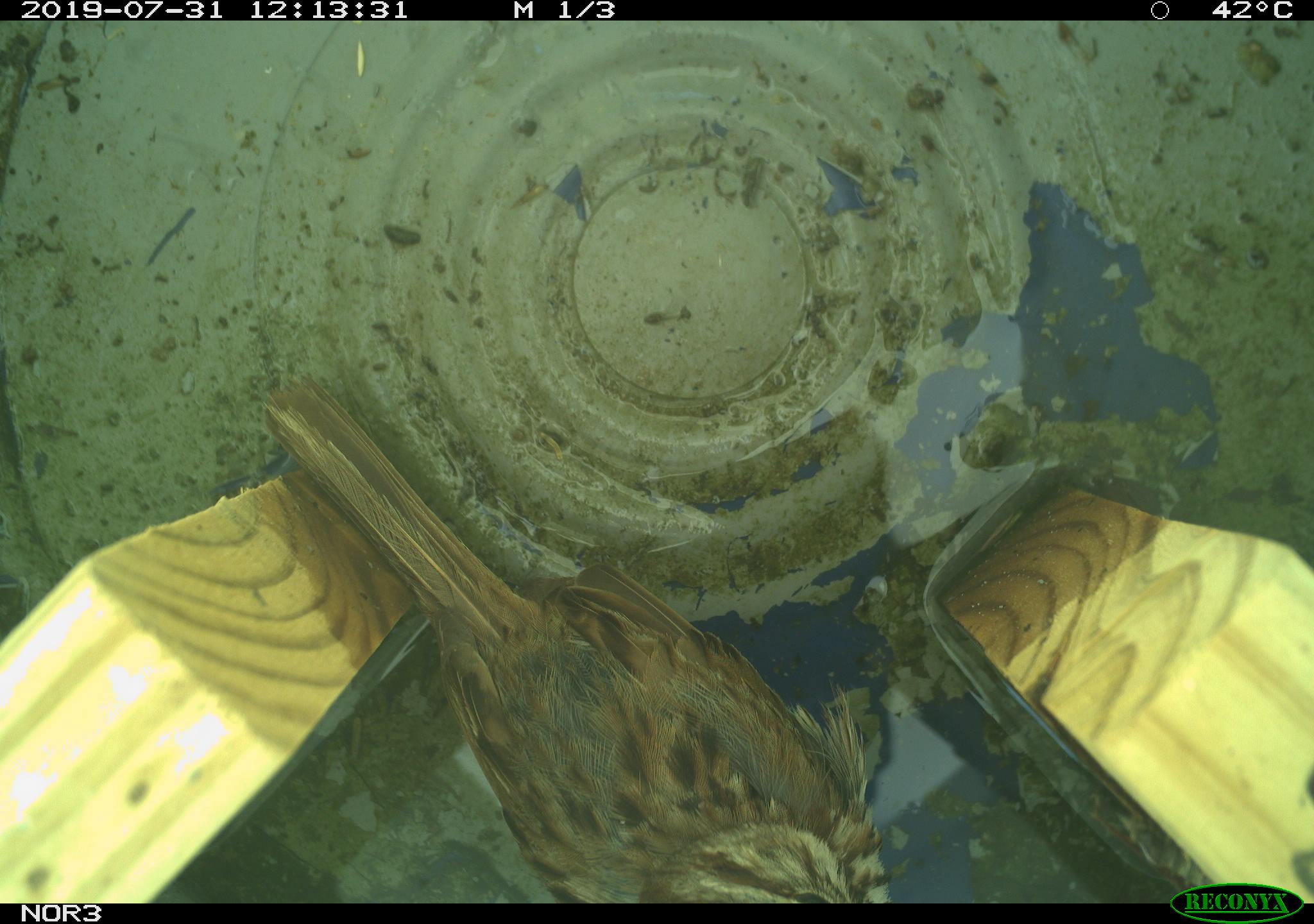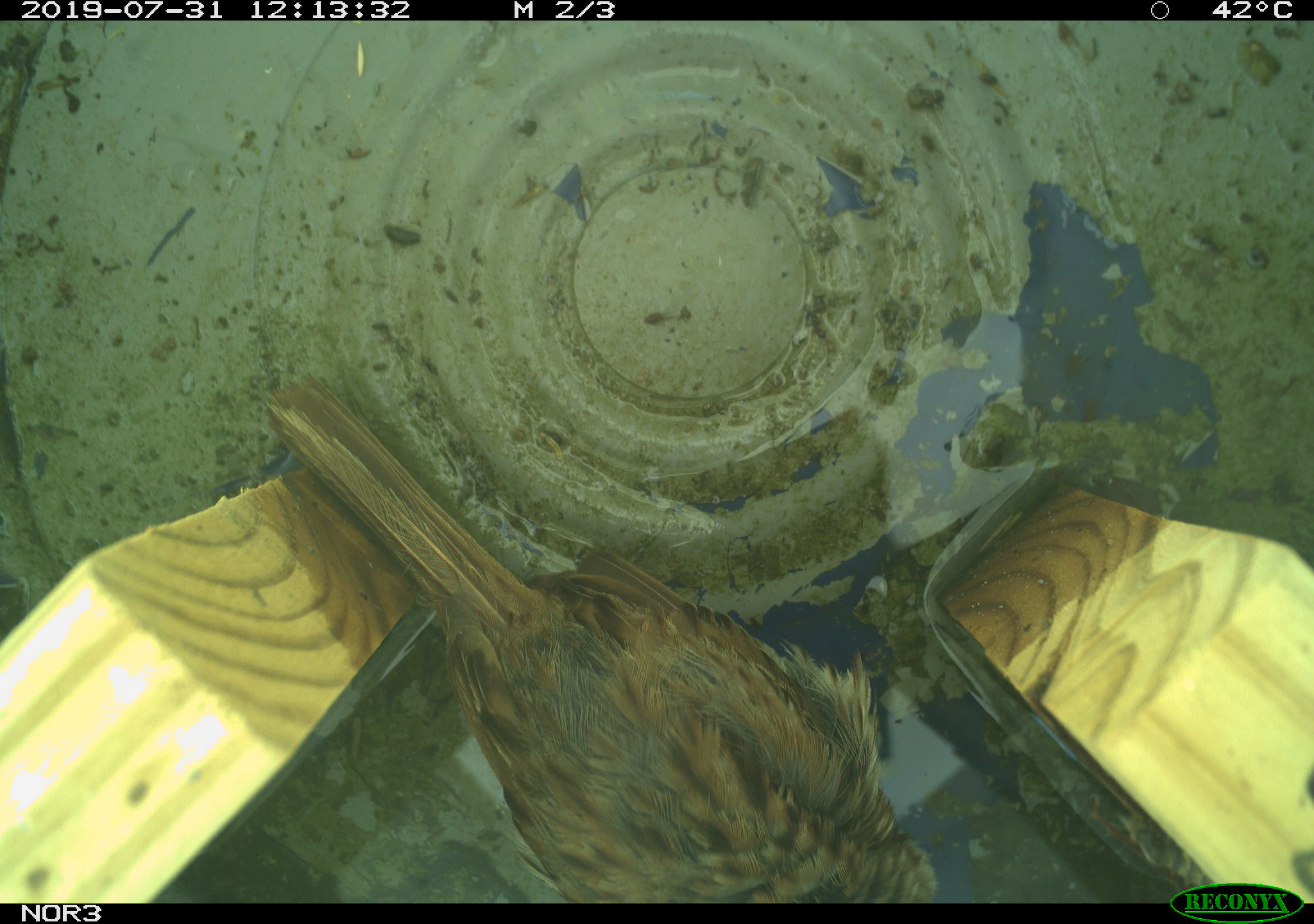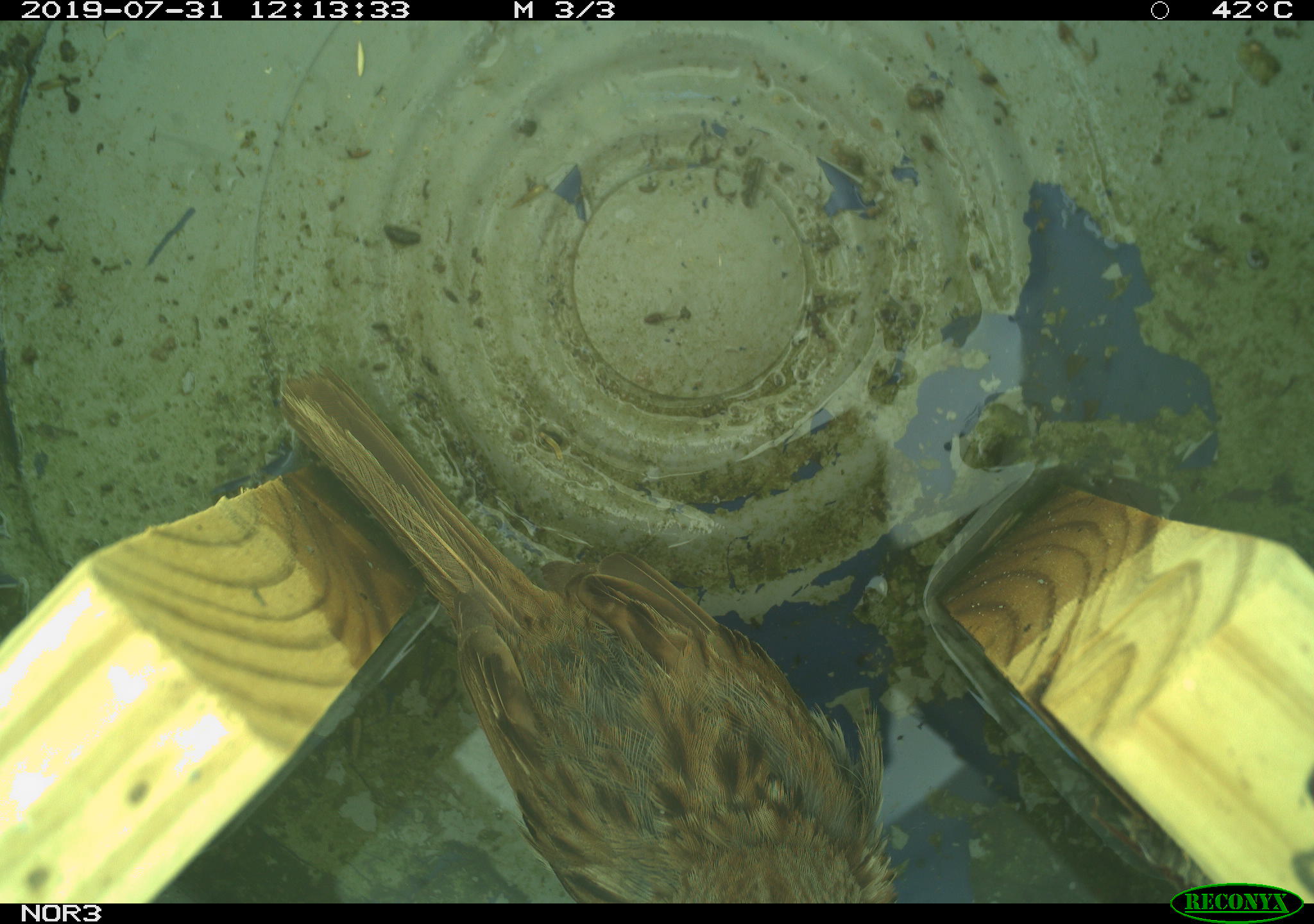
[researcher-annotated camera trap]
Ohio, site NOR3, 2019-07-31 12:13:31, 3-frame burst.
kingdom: Animalia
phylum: Chordata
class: Aves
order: Passeriformes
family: Passerellidae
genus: Melospiza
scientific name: Melospiza melodia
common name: song sparrow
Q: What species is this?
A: Song sparrow (Melospiza melodia).